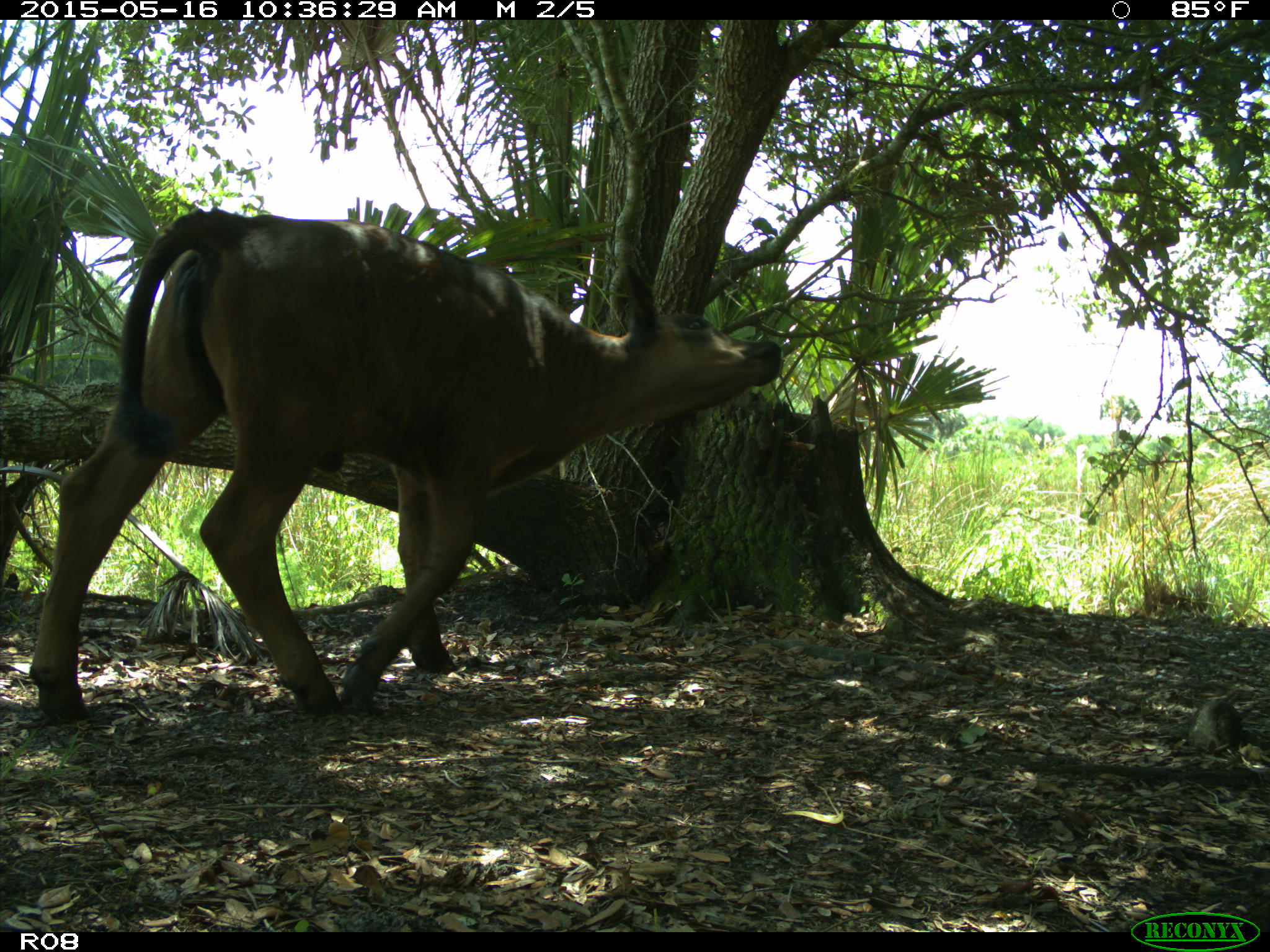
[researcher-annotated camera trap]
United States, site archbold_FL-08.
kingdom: Animalia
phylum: Chordata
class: Mammalia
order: Artiodactyla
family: Bovidae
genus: Bos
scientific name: Bos taurus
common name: domestic cow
Bos taurus (domestic cow).